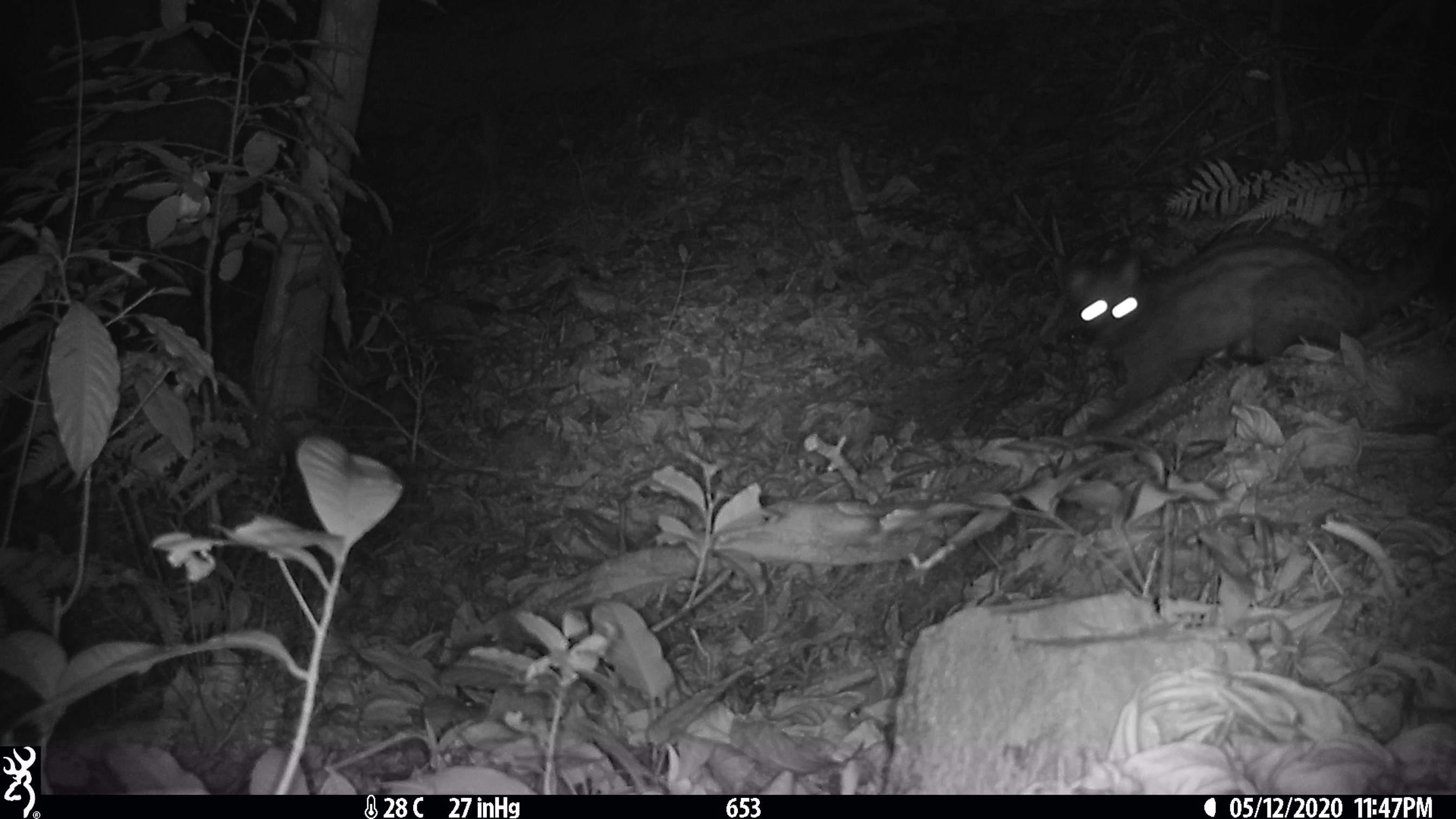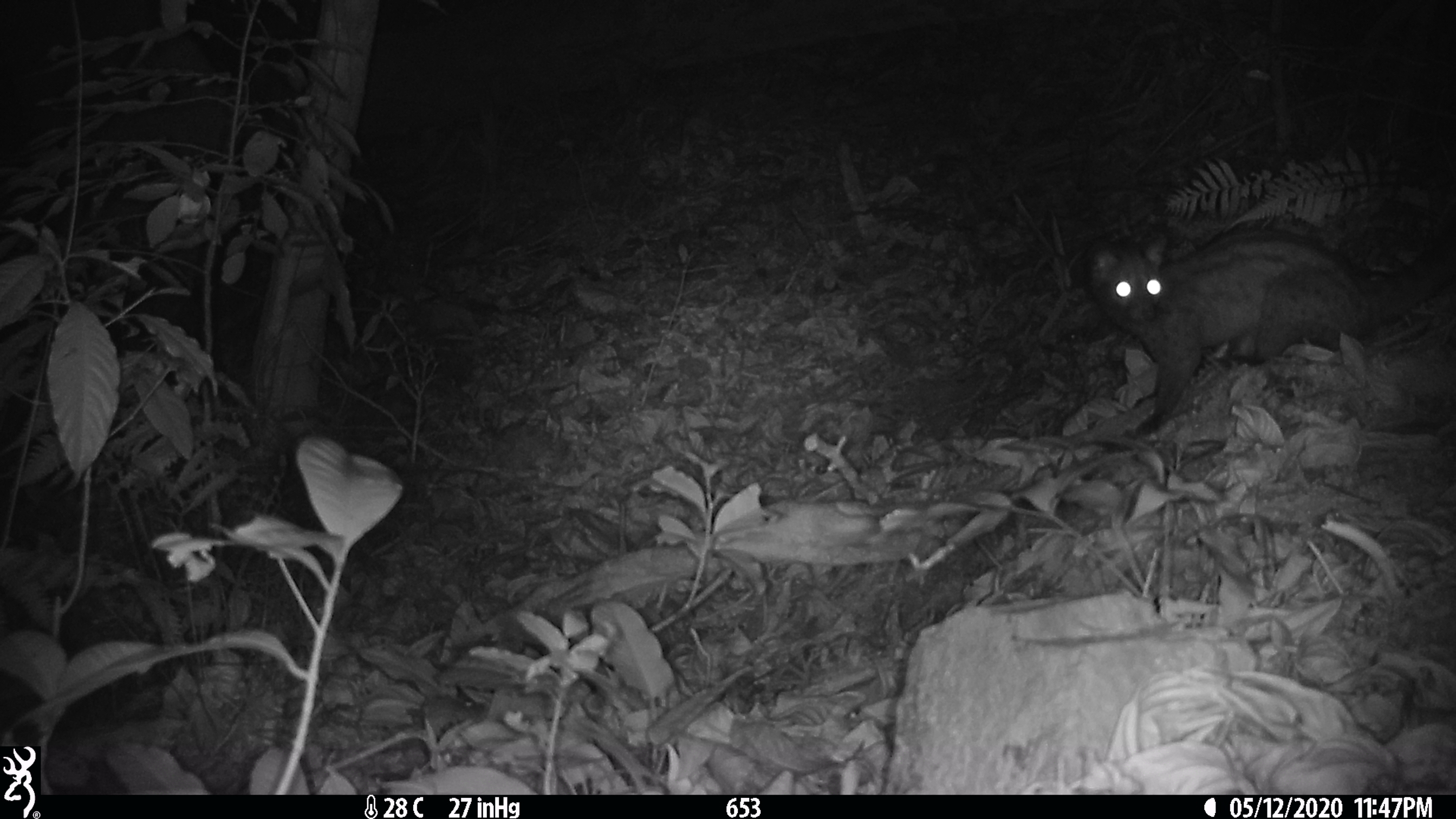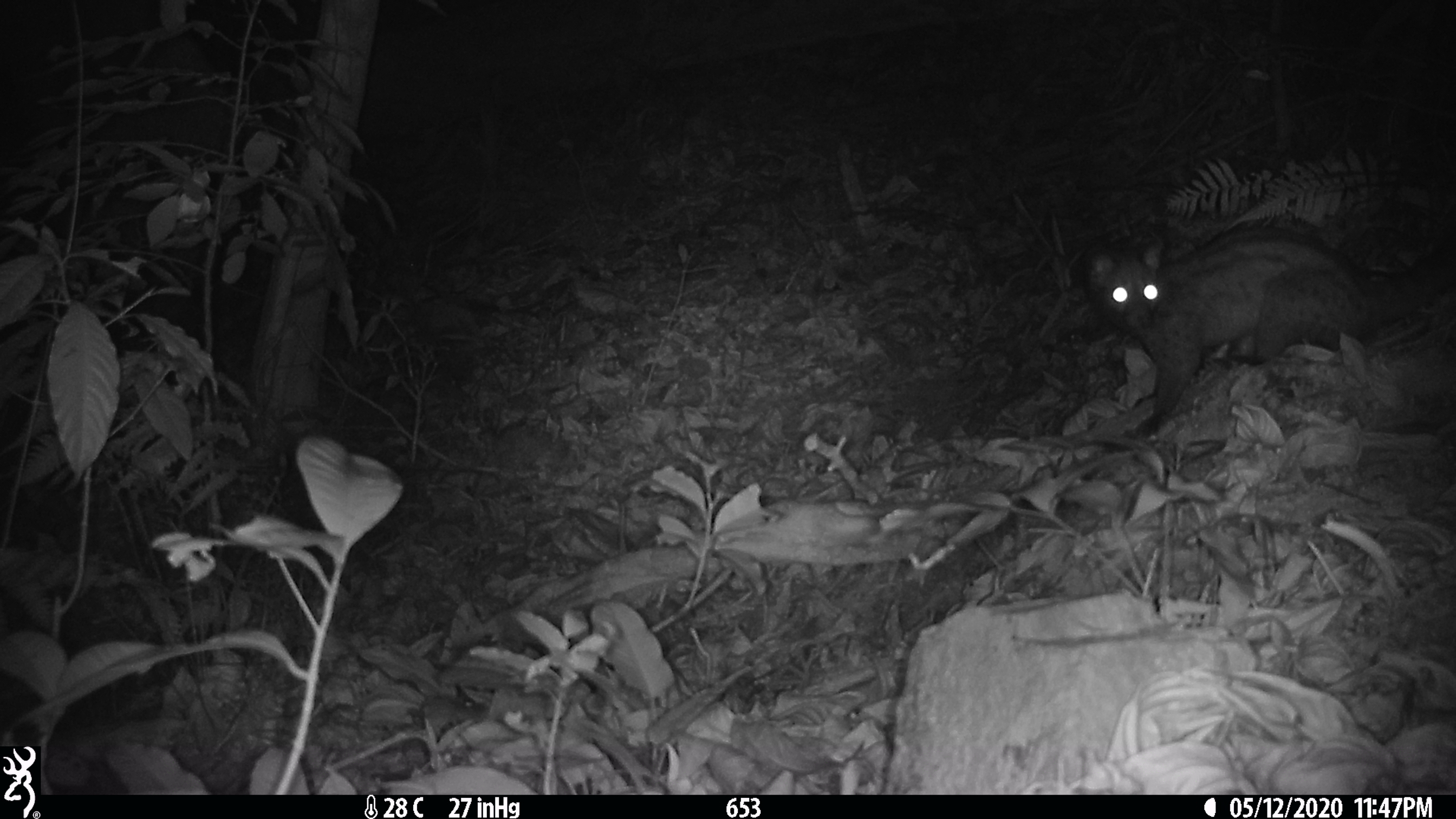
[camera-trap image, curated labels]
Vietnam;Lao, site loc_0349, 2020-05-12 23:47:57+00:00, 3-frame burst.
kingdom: Animalia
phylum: Chordata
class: Mammalia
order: Carnivora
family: Viverridae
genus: Paradoxurus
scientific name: Paradoxurus hermaphroditus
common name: common palm civet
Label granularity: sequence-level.